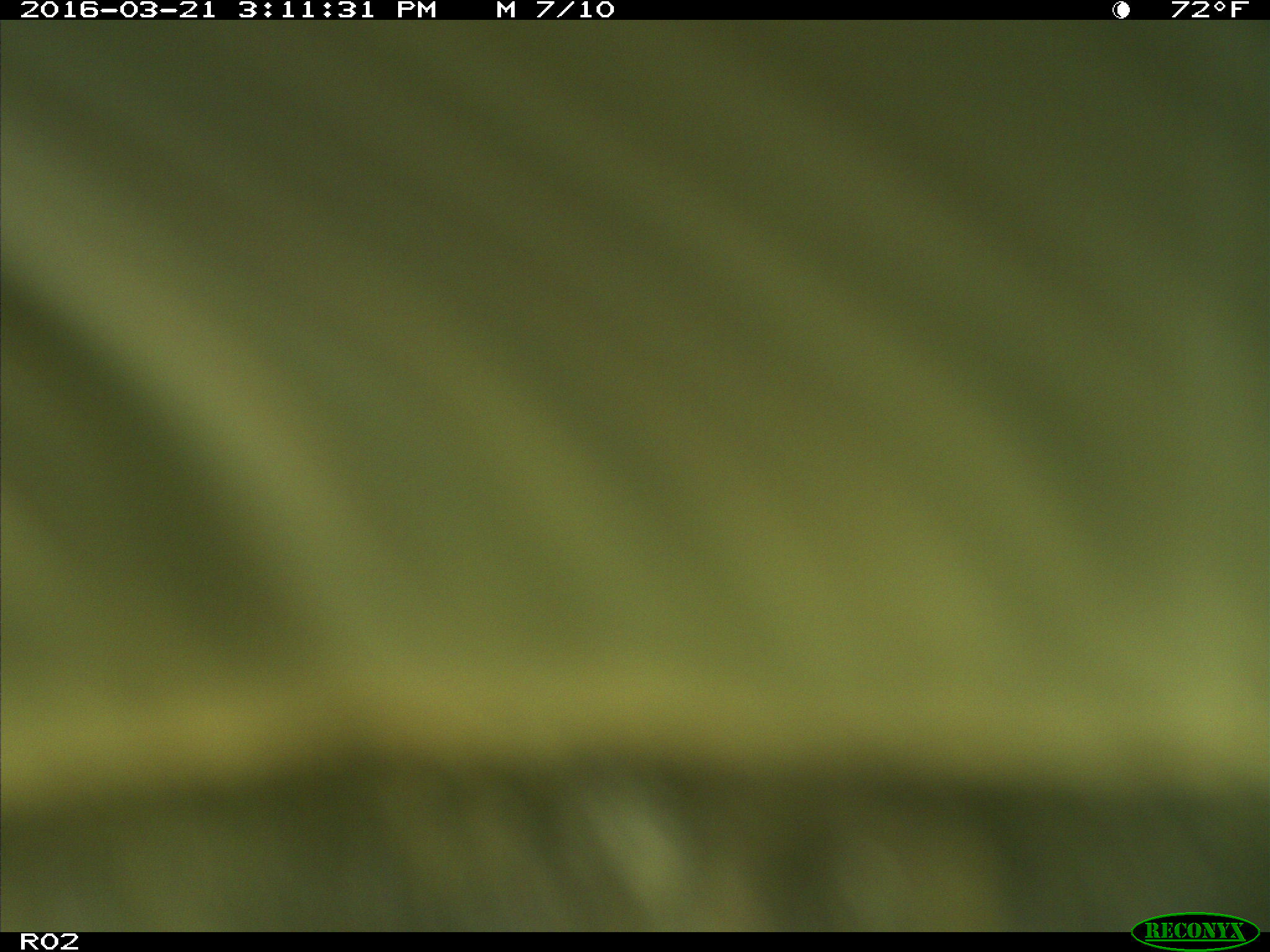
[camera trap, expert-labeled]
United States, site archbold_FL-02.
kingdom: Animalia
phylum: Chordata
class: Mammalia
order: Artiodactyla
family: Bovidae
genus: Bos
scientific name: Bos taurus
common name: domestic cow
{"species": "Bos taurus (domestic cow)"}